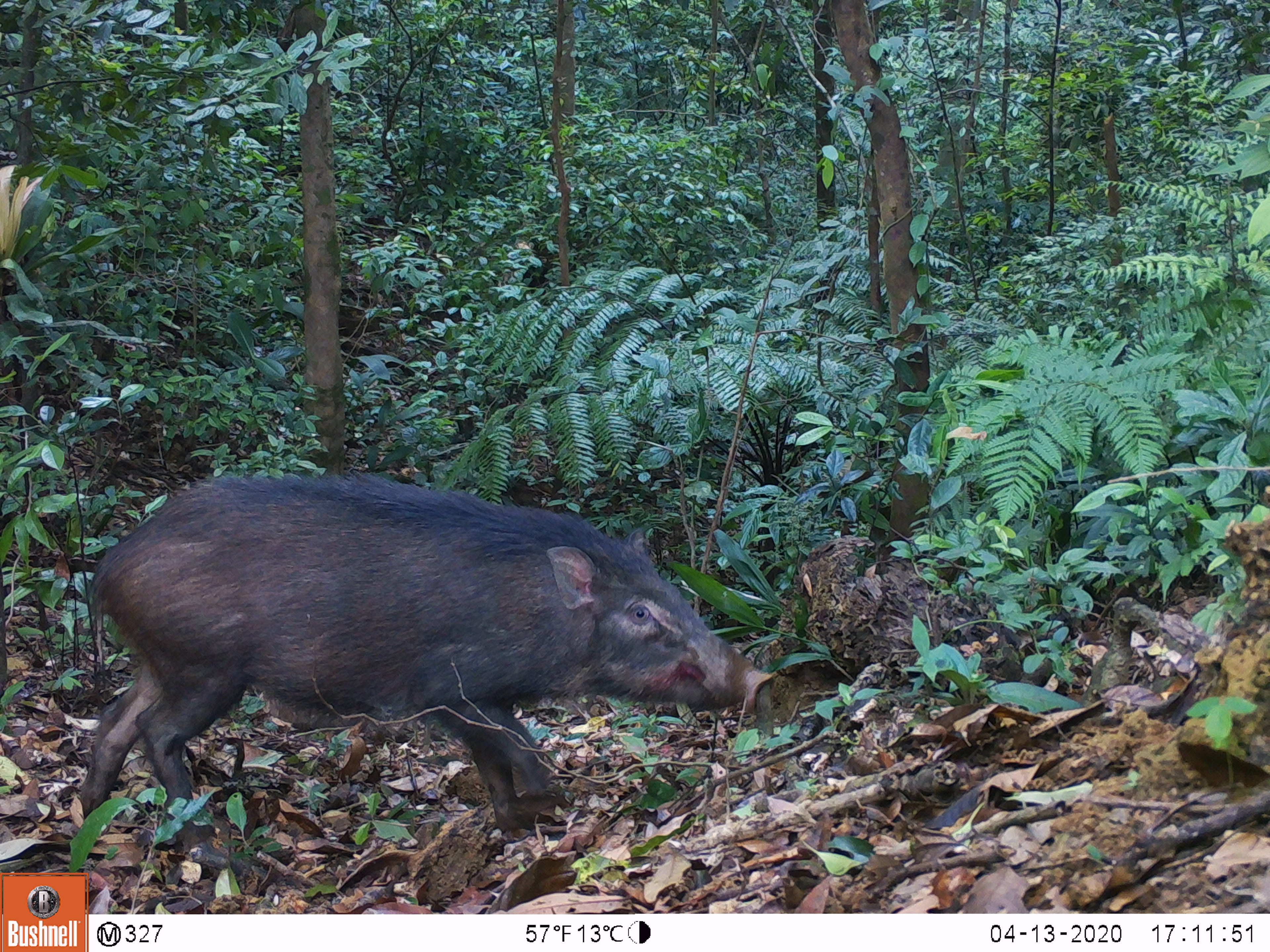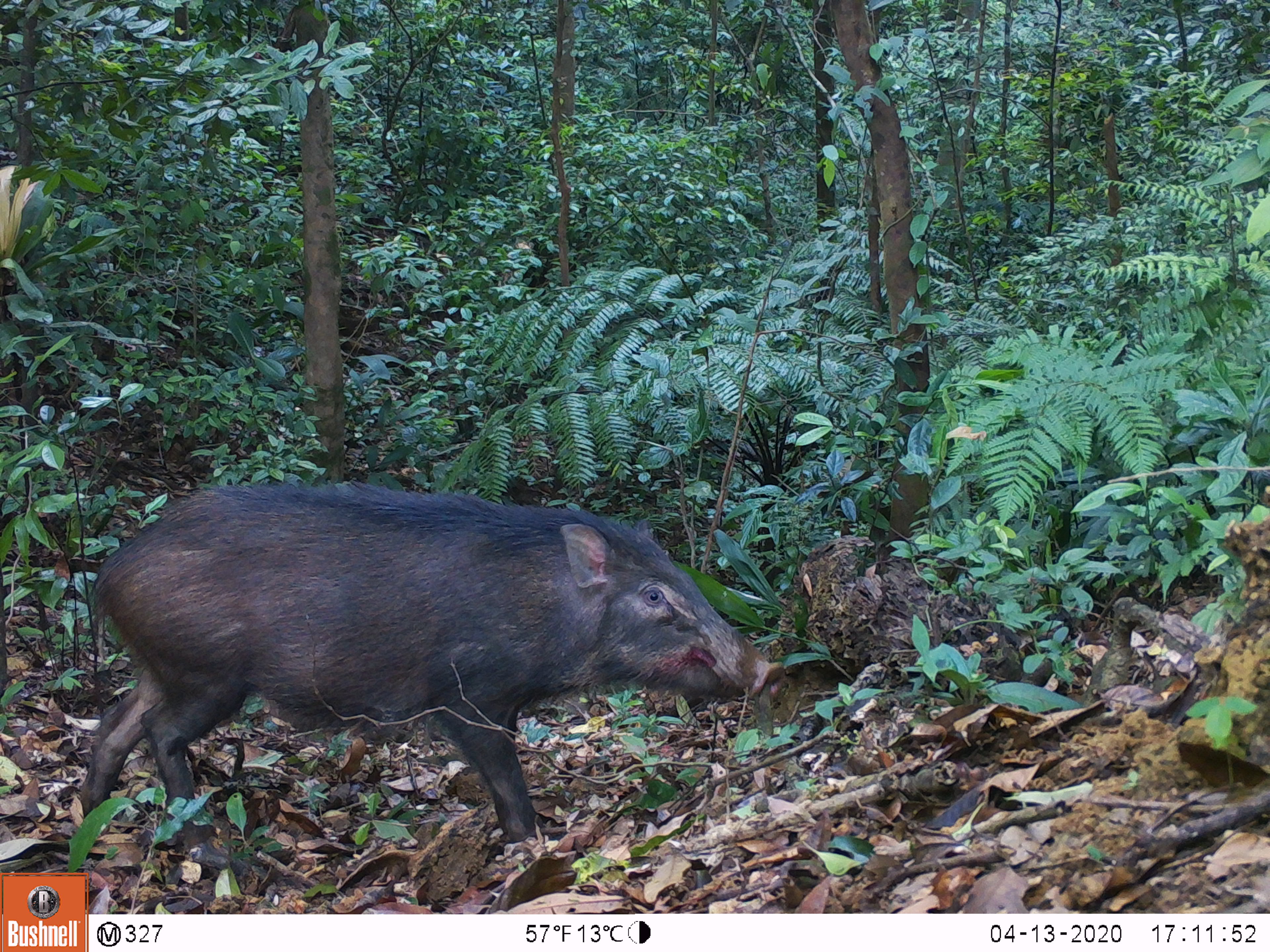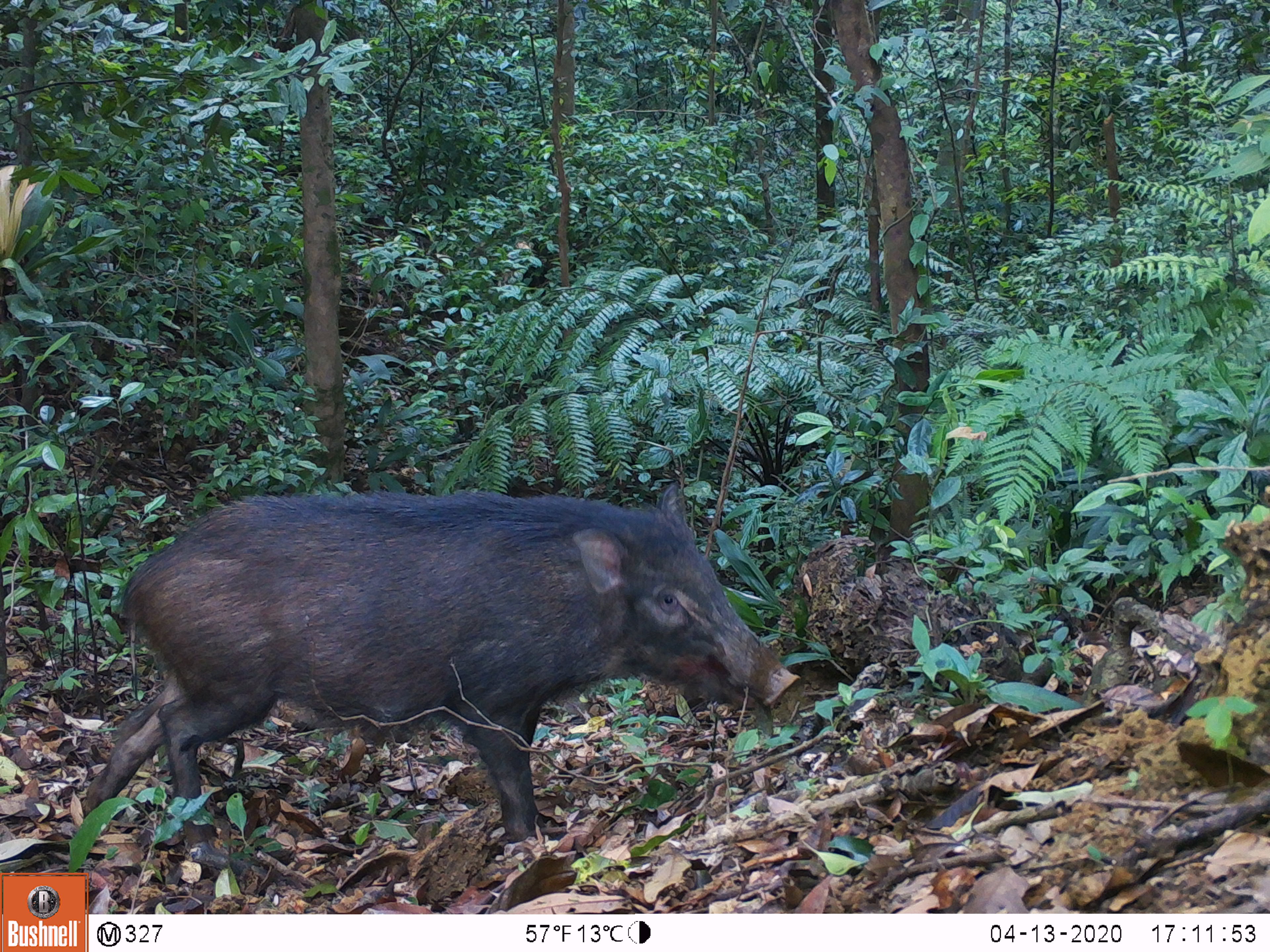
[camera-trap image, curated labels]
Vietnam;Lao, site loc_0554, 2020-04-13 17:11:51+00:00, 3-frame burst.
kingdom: Animalia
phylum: Chordata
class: Mammalia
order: Artiodactyla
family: Suidae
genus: Sus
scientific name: Sus scrofa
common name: eurasian wild pig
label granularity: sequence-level